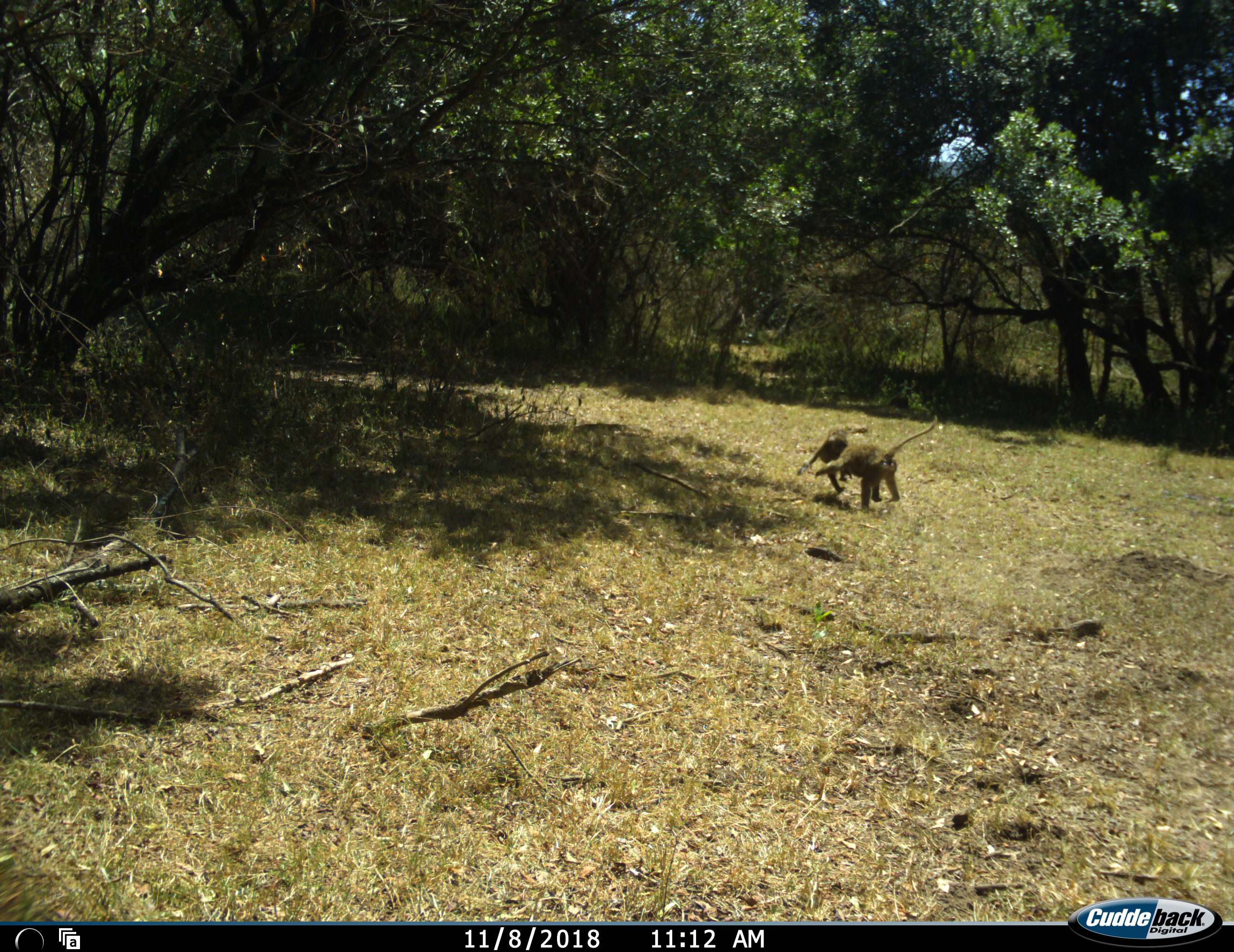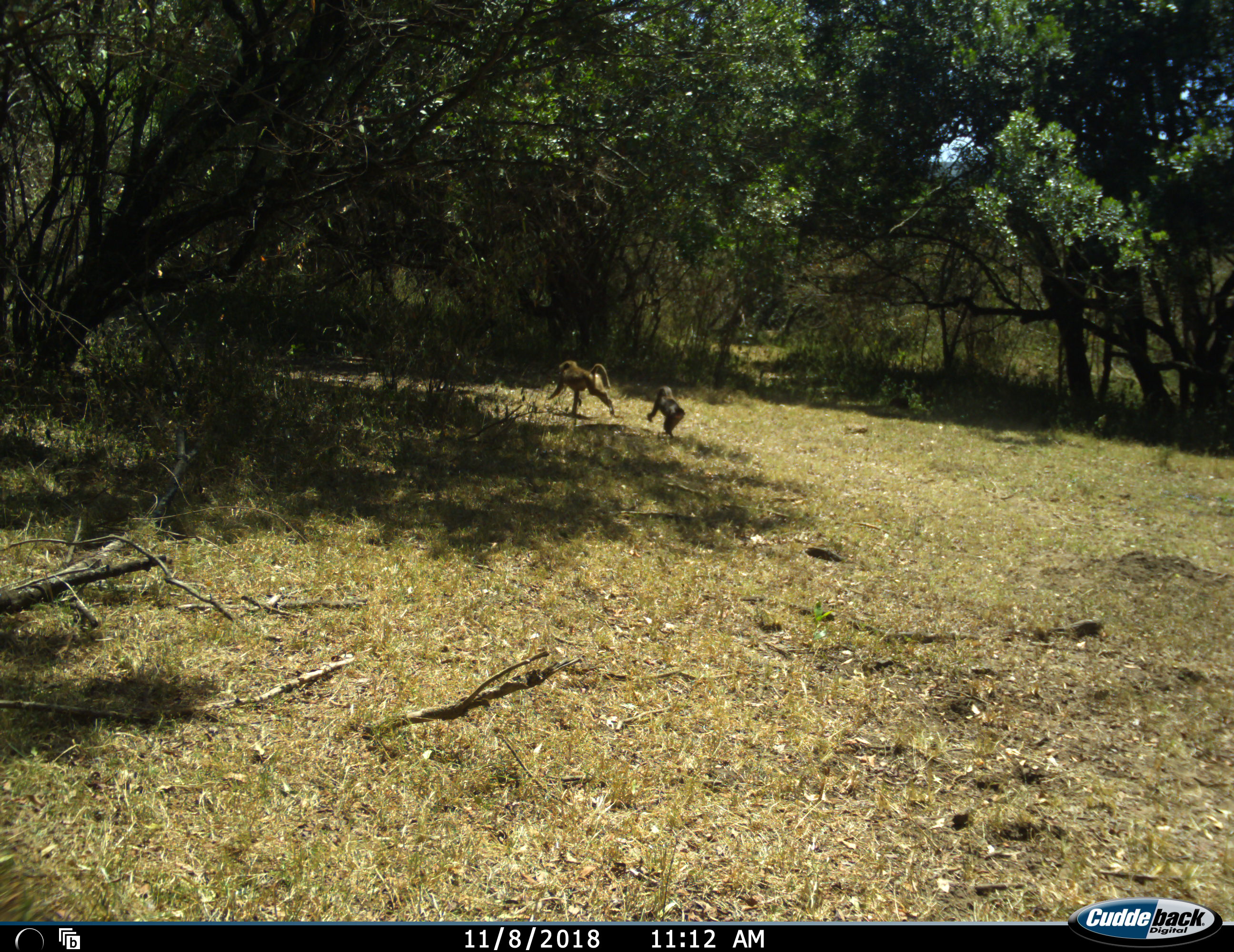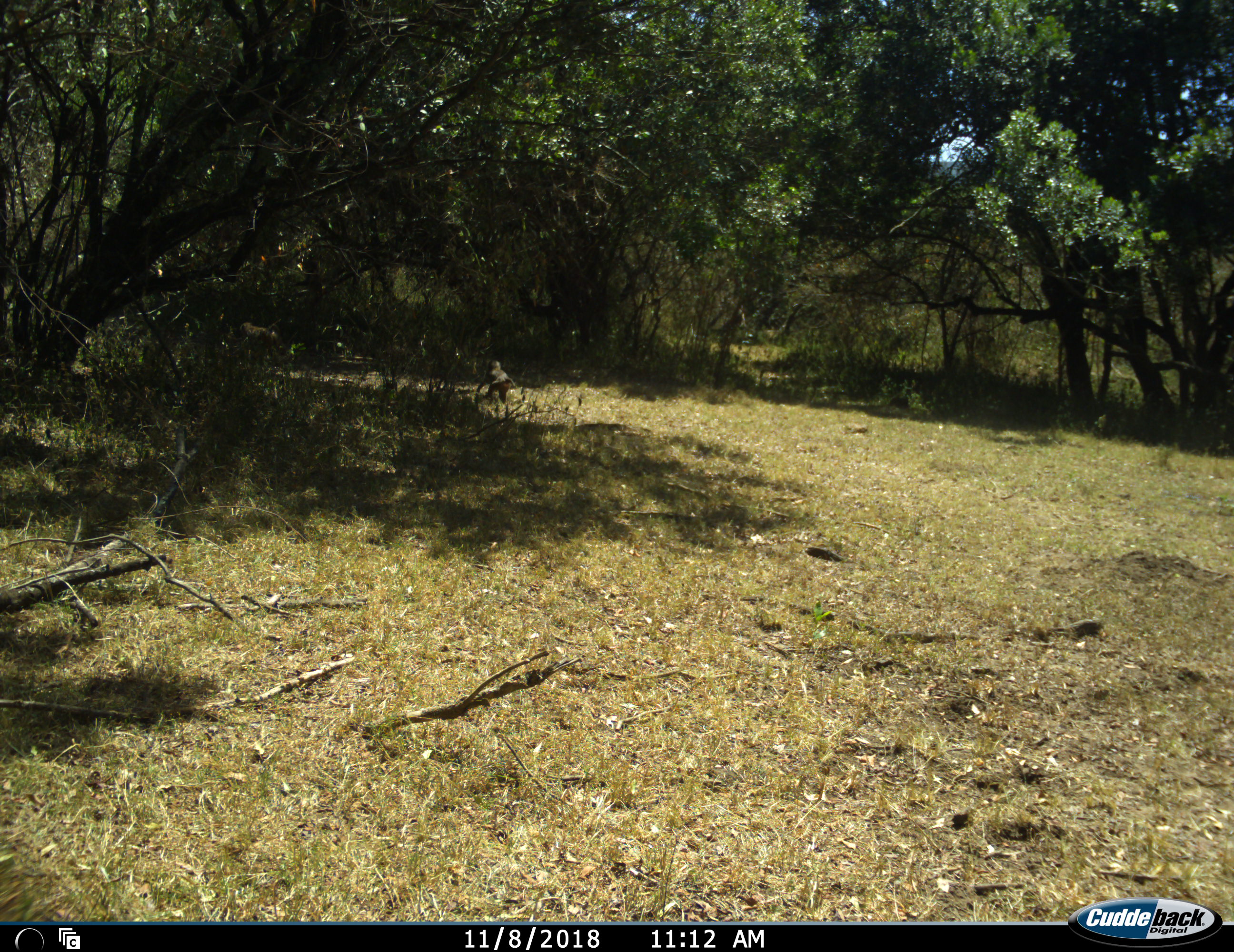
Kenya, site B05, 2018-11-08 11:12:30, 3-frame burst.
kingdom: Animalia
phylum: Chordata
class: Mammalia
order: Primates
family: Cercopithecidae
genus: Papio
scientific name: Papio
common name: baboon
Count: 2.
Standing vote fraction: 0%.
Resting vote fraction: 0%.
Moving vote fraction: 56%.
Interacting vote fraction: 67%.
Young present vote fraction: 78%.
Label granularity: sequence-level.